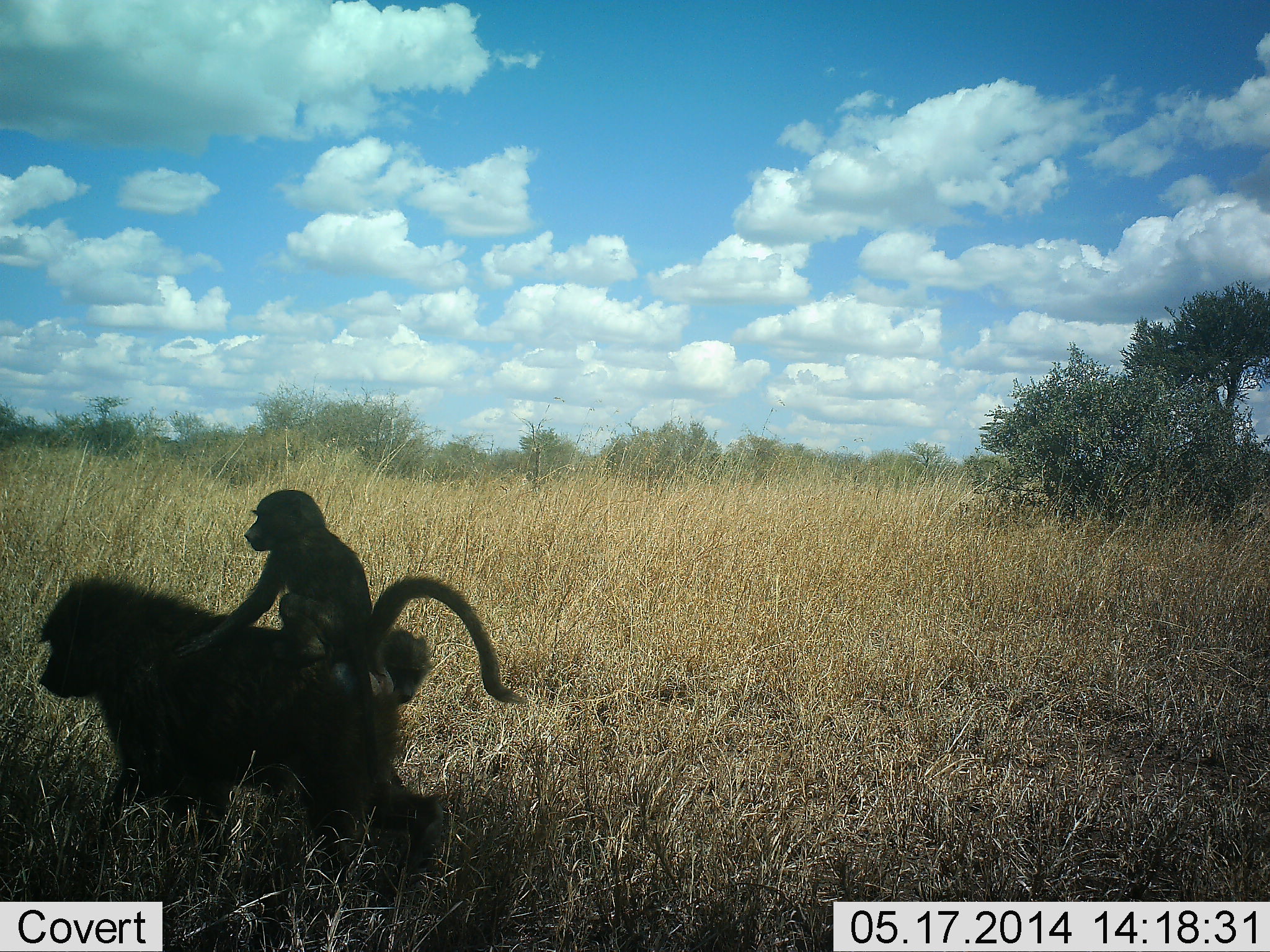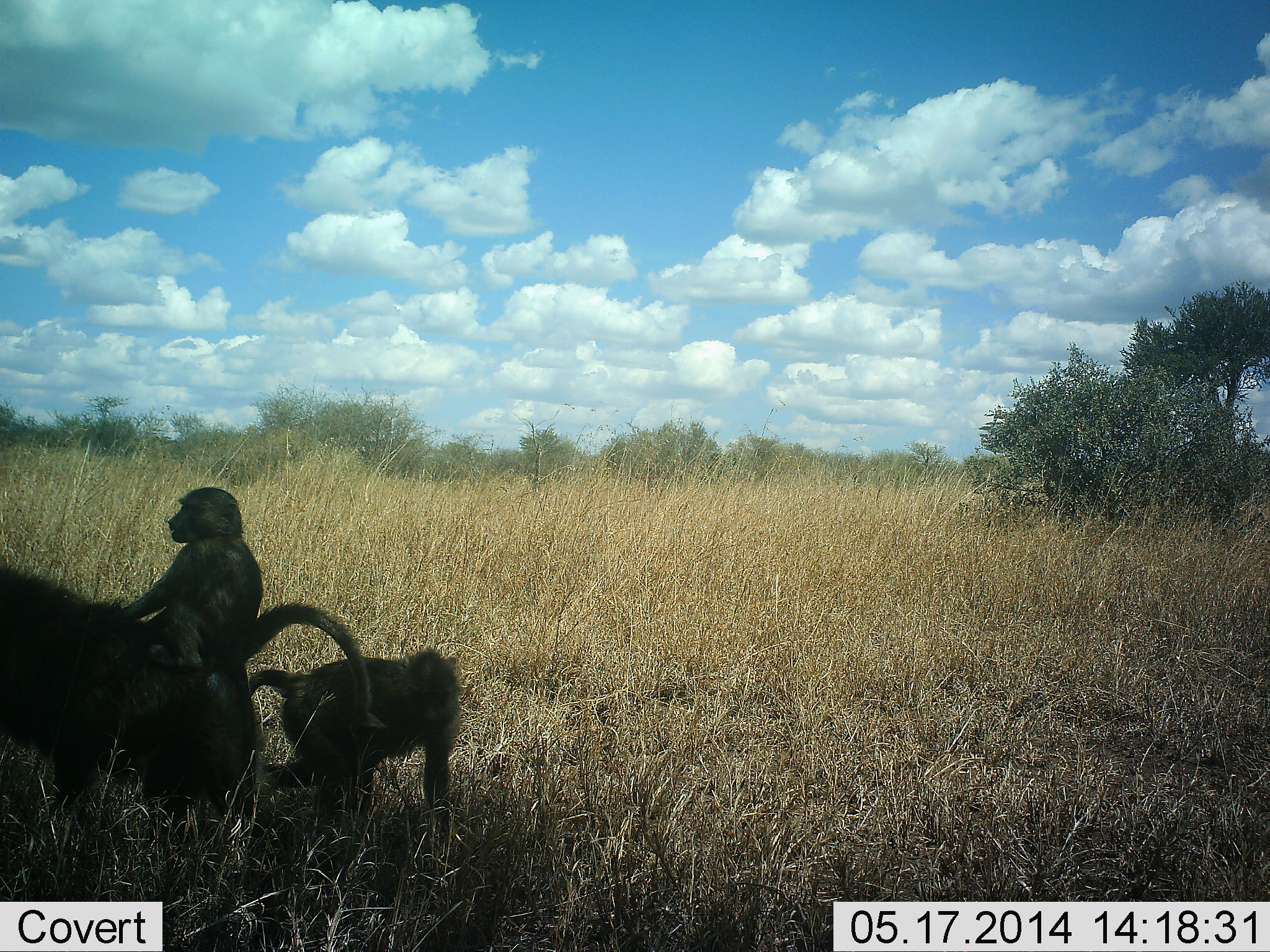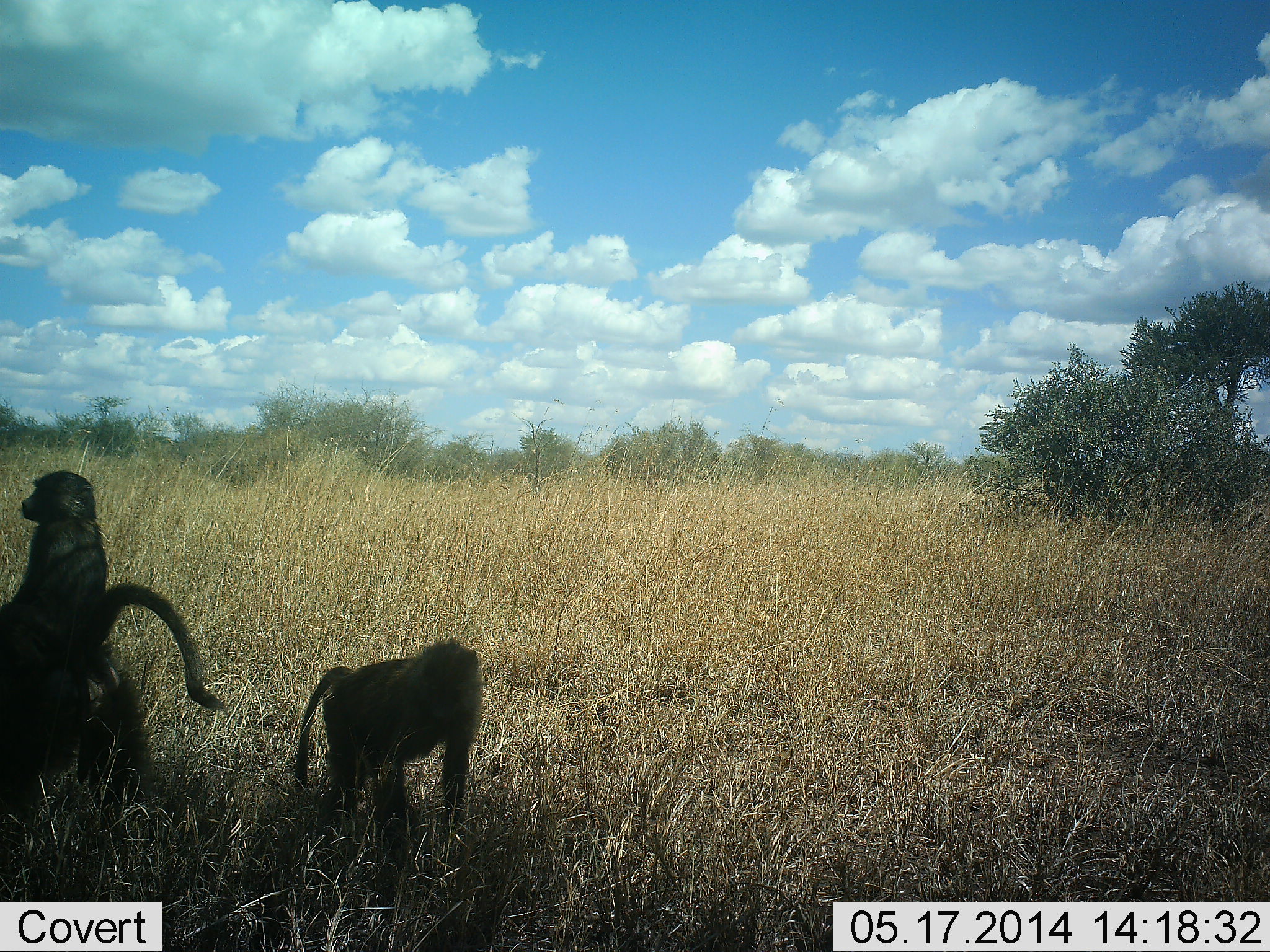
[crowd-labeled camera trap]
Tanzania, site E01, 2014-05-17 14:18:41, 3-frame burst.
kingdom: Animalia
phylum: Chordata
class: Mammalia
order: Primates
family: Cercopithecidae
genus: Papio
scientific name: Papio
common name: baboon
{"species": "baboon (Papio)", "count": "3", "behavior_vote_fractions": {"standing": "30%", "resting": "10%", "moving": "90%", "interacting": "30%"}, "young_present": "100%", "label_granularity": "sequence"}